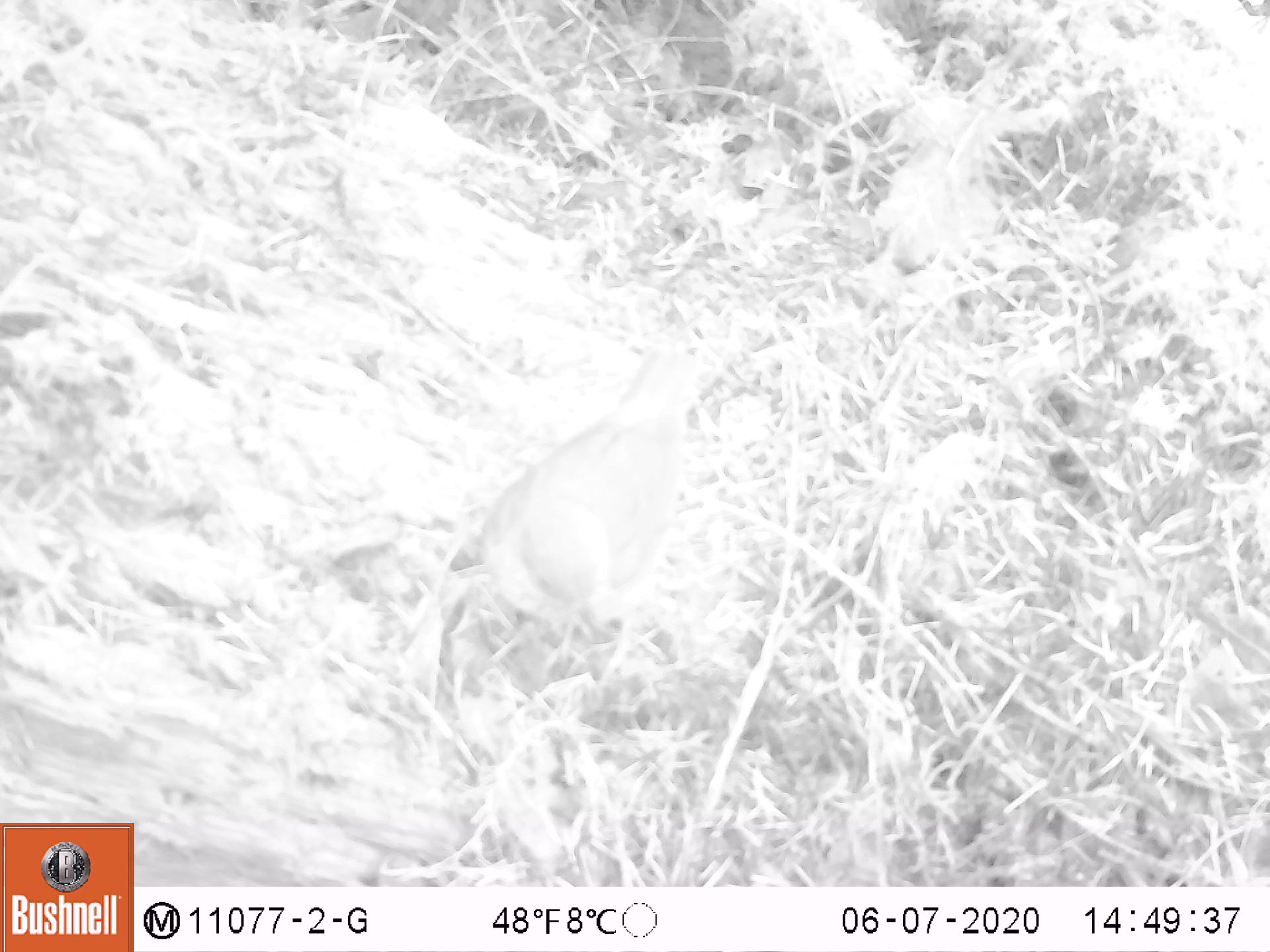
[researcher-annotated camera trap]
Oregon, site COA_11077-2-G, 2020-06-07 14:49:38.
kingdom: Animalia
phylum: Chordata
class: Aves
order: Passeriformes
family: Turdidae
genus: Catharus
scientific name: Catharus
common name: brown thrushes and nightingale-thrushes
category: catharus species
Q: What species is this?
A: Catharus species (brown thrushes and nightingale-thrushes) (Catharus).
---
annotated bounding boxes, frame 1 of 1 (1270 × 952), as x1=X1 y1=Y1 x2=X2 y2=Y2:
catharus species: x1=478 y1=352 x2=707 y2=636